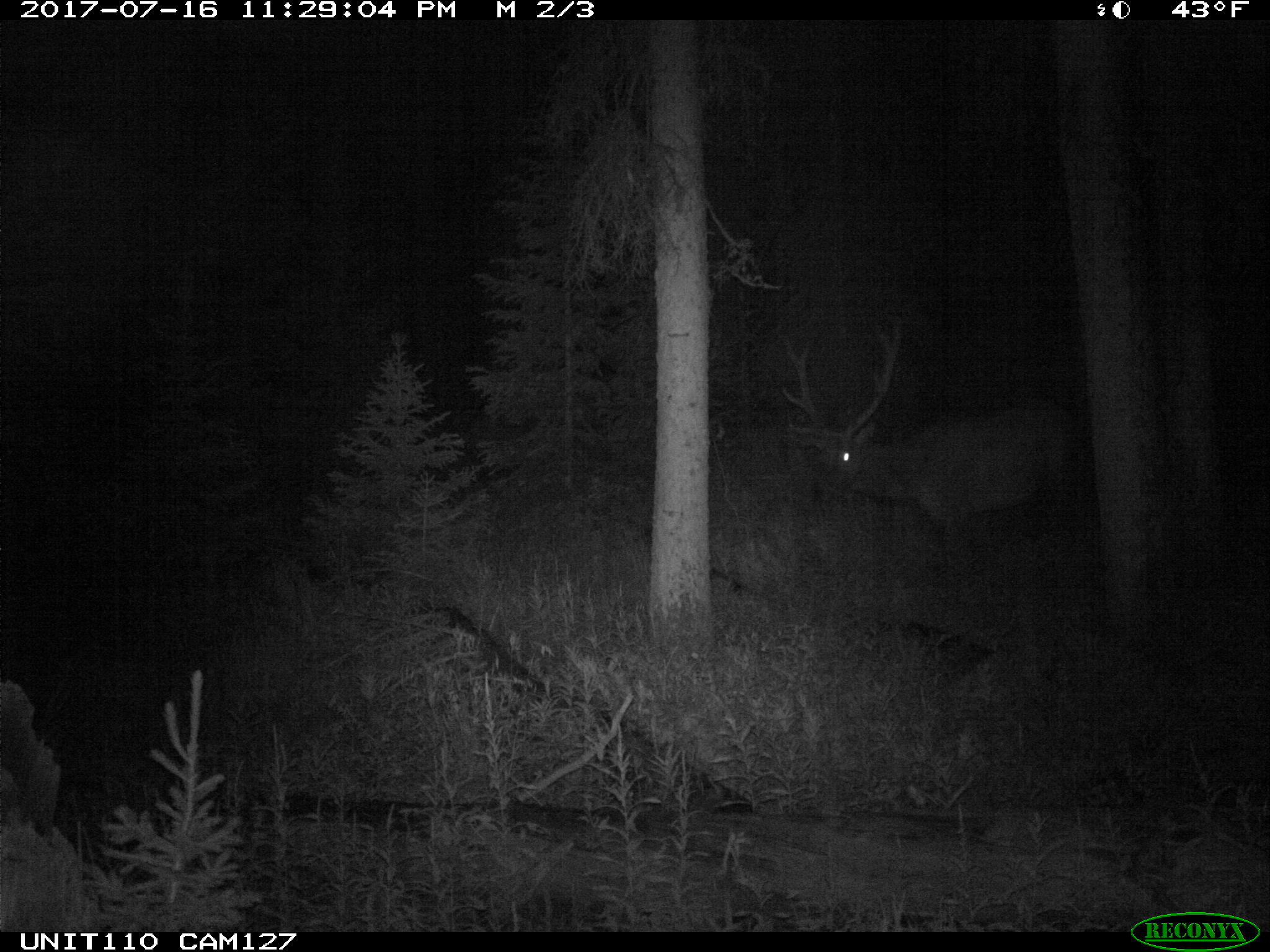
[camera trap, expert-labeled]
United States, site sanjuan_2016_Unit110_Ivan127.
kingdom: Animalia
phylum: Chordata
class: Mammalia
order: Artiodactyla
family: Cervidae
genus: Cervus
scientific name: Cervus elaphus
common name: red deer